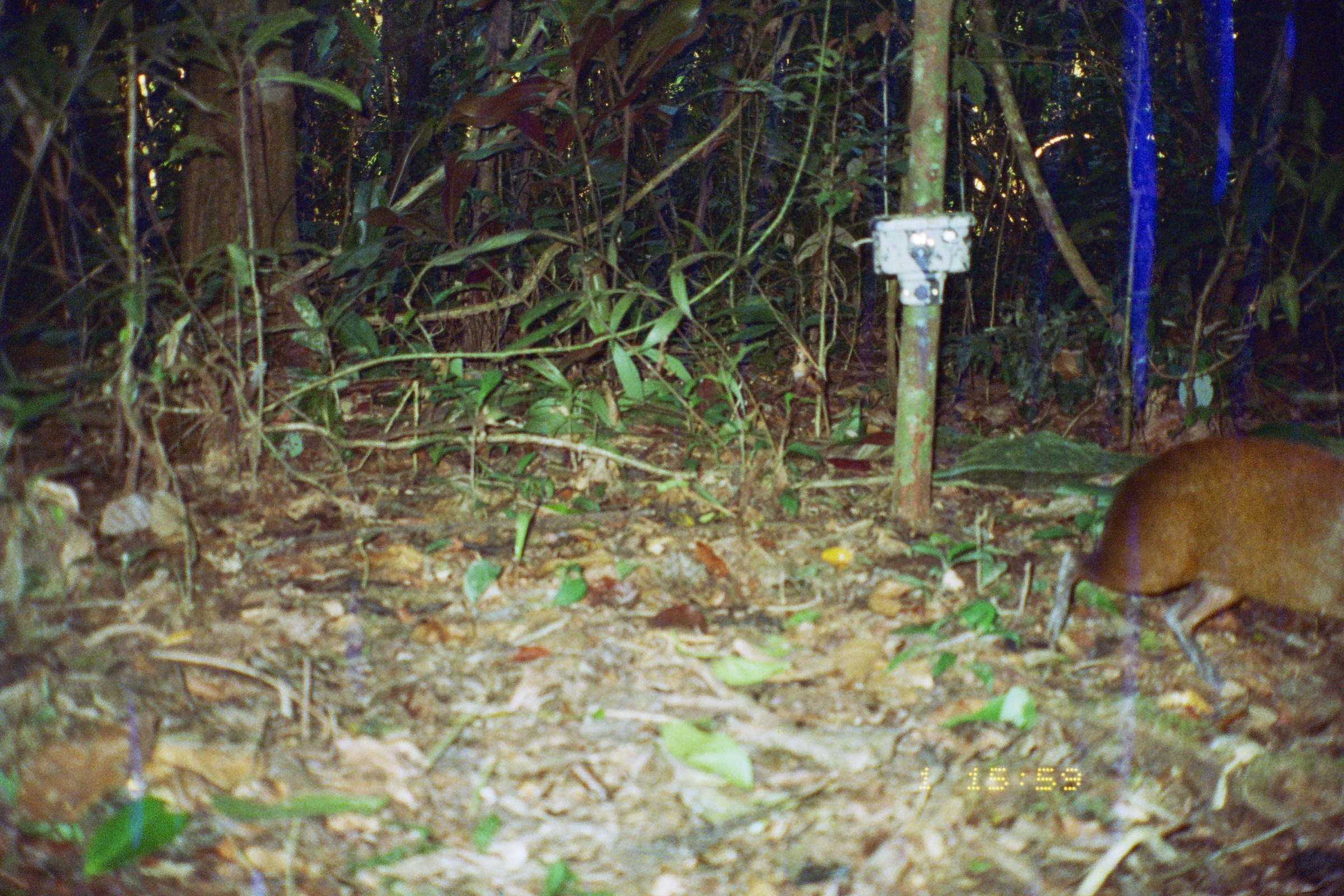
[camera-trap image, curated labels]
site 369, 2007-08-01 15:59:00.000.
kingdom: Animalia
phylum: Chordata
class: Mammalia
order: Rodentia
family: Dasyproctidae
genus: Dasyprocta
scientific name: Dasyprocta punctata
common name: central american agouti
Dasyprocta punctata (central american agouti).